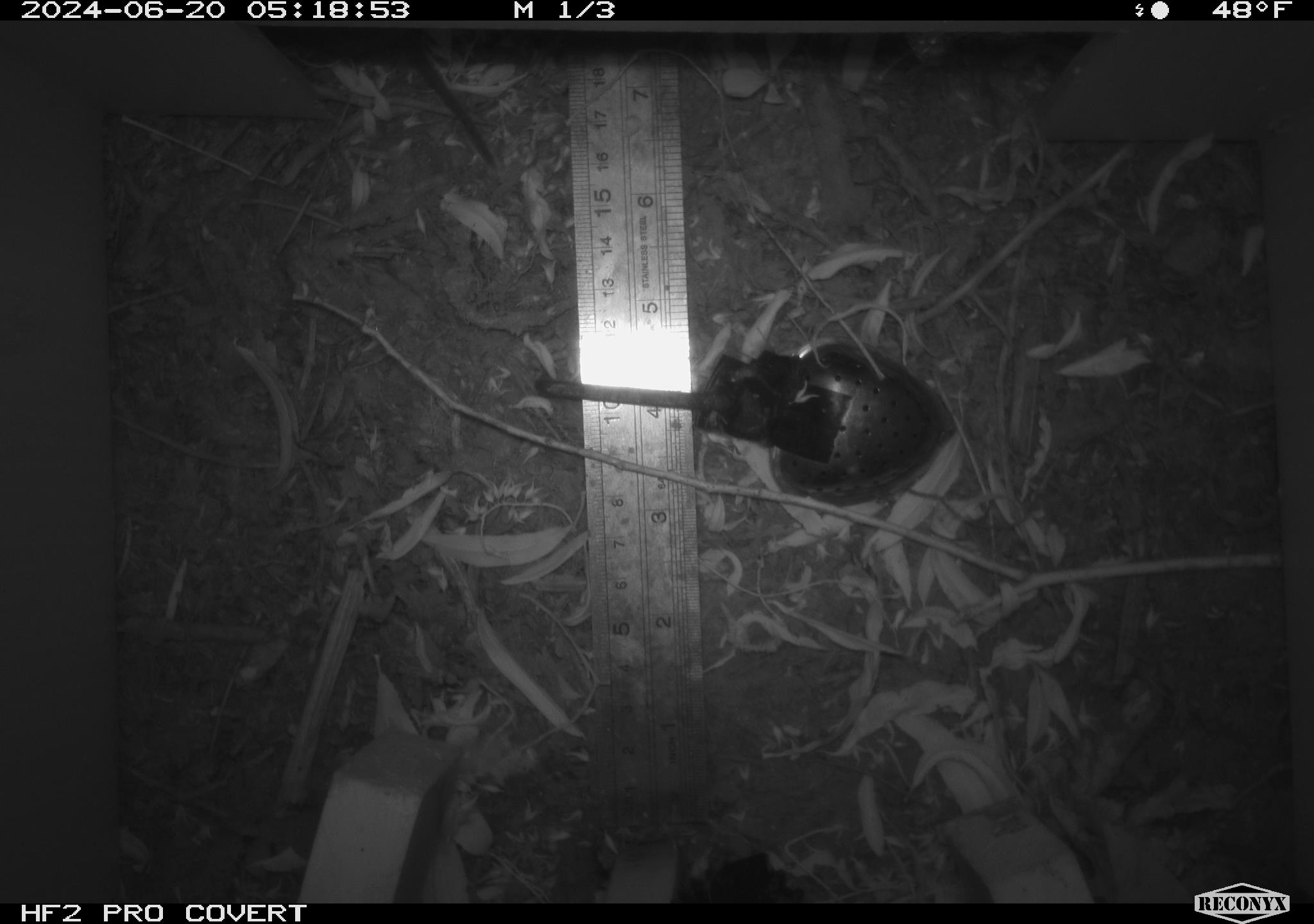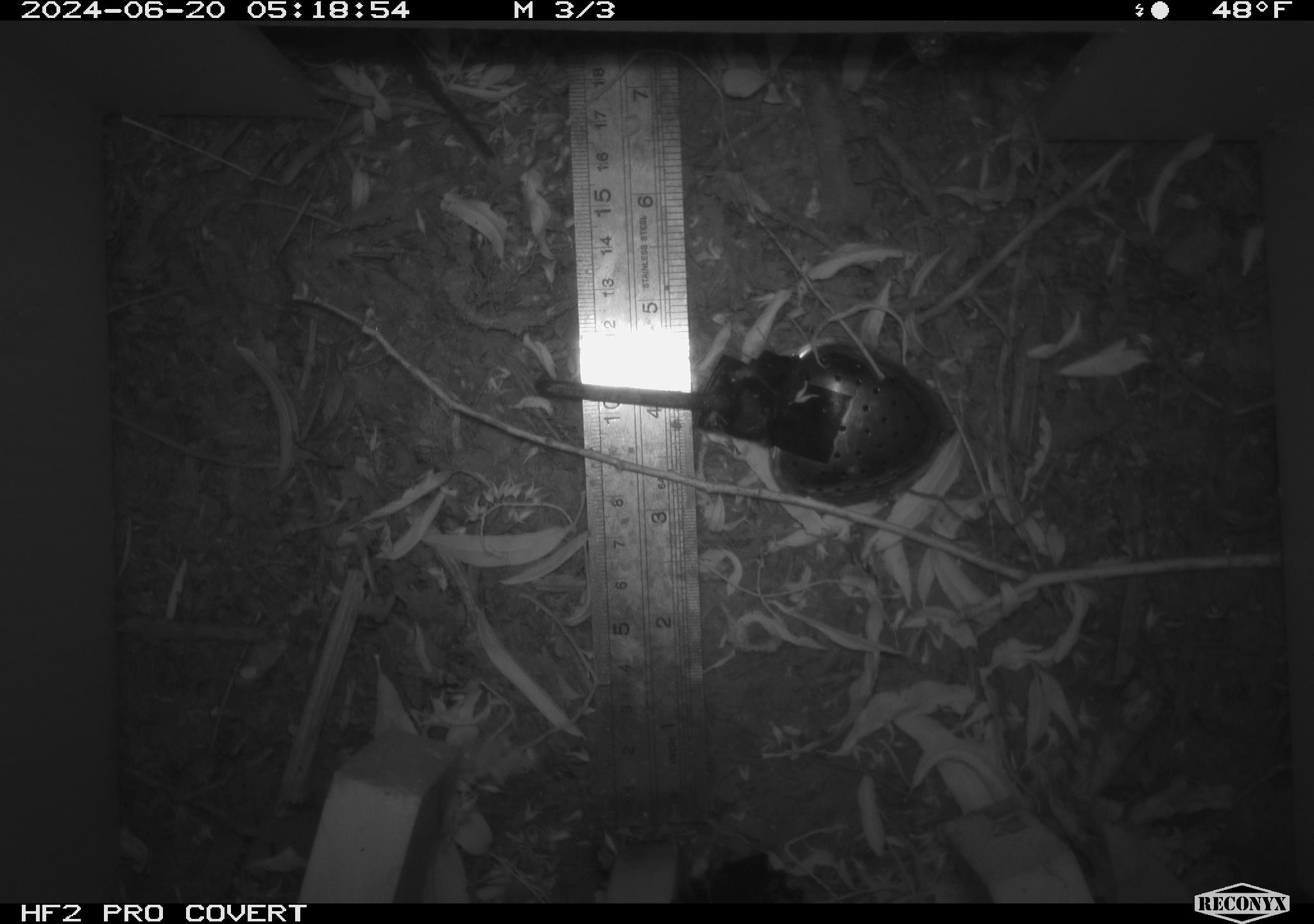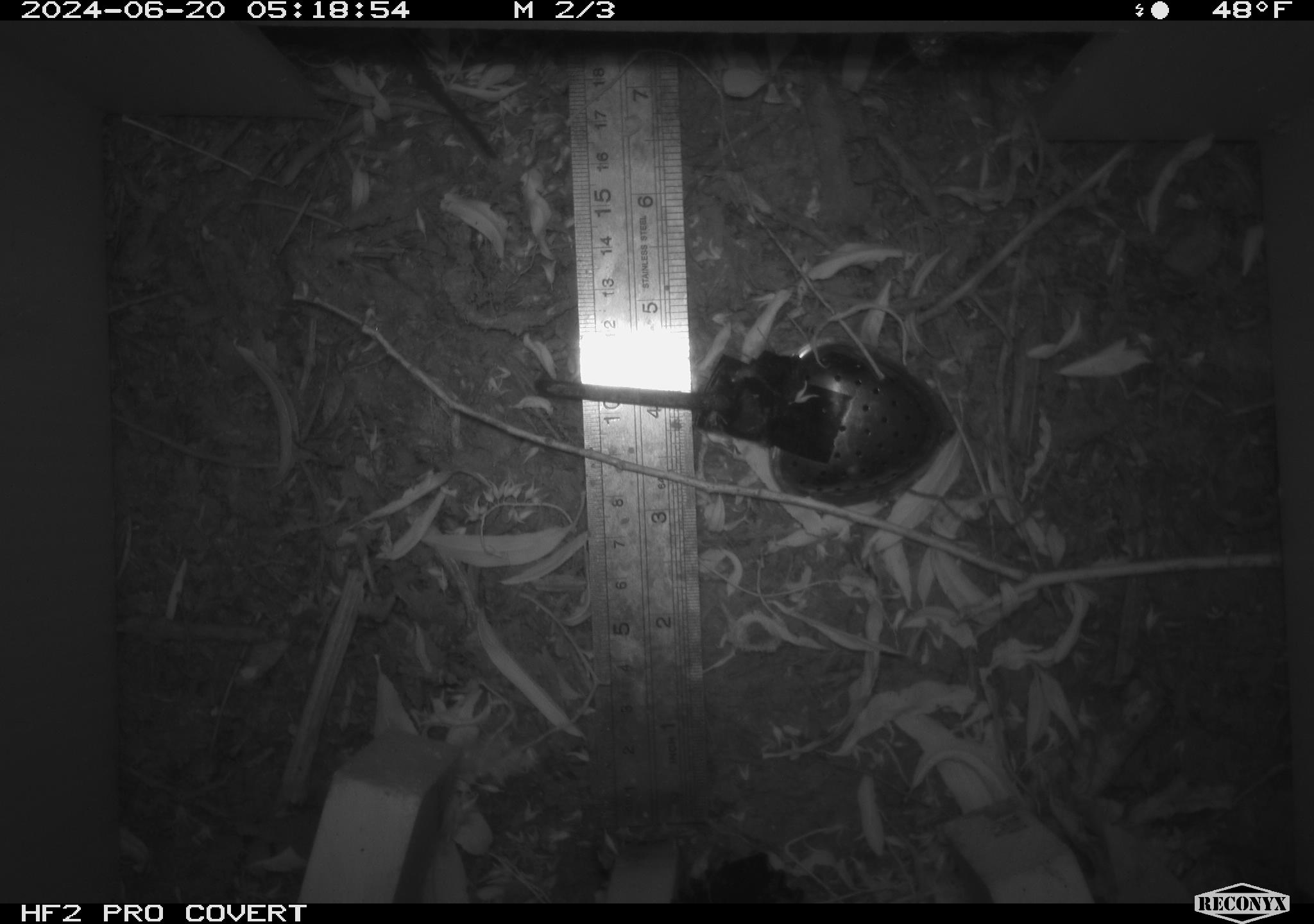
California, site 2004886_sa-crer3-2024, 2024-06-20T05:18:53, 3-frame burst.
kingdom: Animalia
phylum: Chordata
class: Mammalia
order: Rodentia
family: Cricetidae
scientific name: Arvicolinae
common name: voles, lemmings, and muskrats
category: arvicolinae subfamily